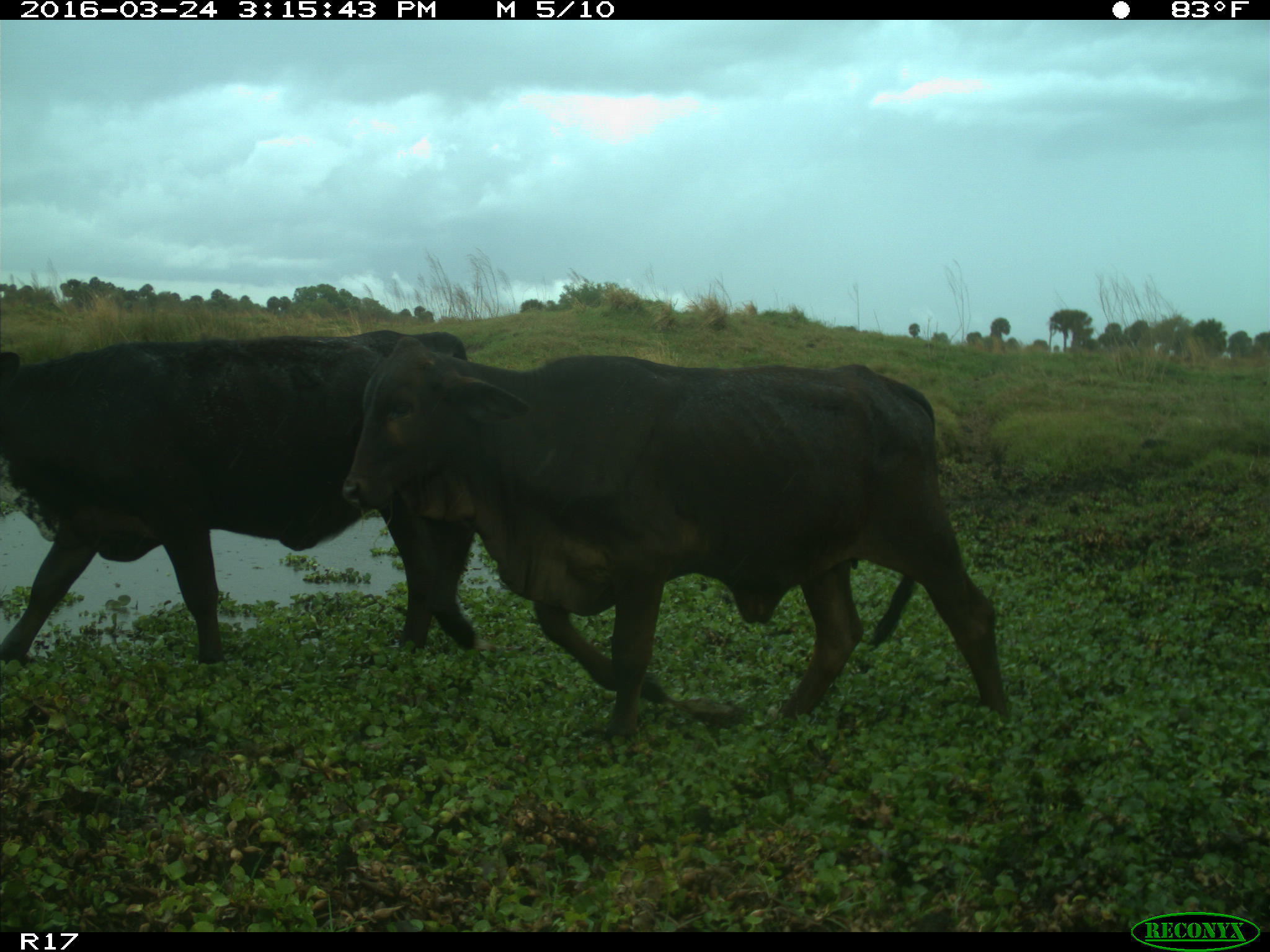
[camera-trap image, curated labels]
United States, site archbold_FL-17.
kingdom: Animalia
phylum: Chordata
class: Mammalia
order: Artiodactyla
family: Bovidae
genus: Bos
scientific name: Bos taurus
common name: domestic cow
Bos taurus (domestic cow).